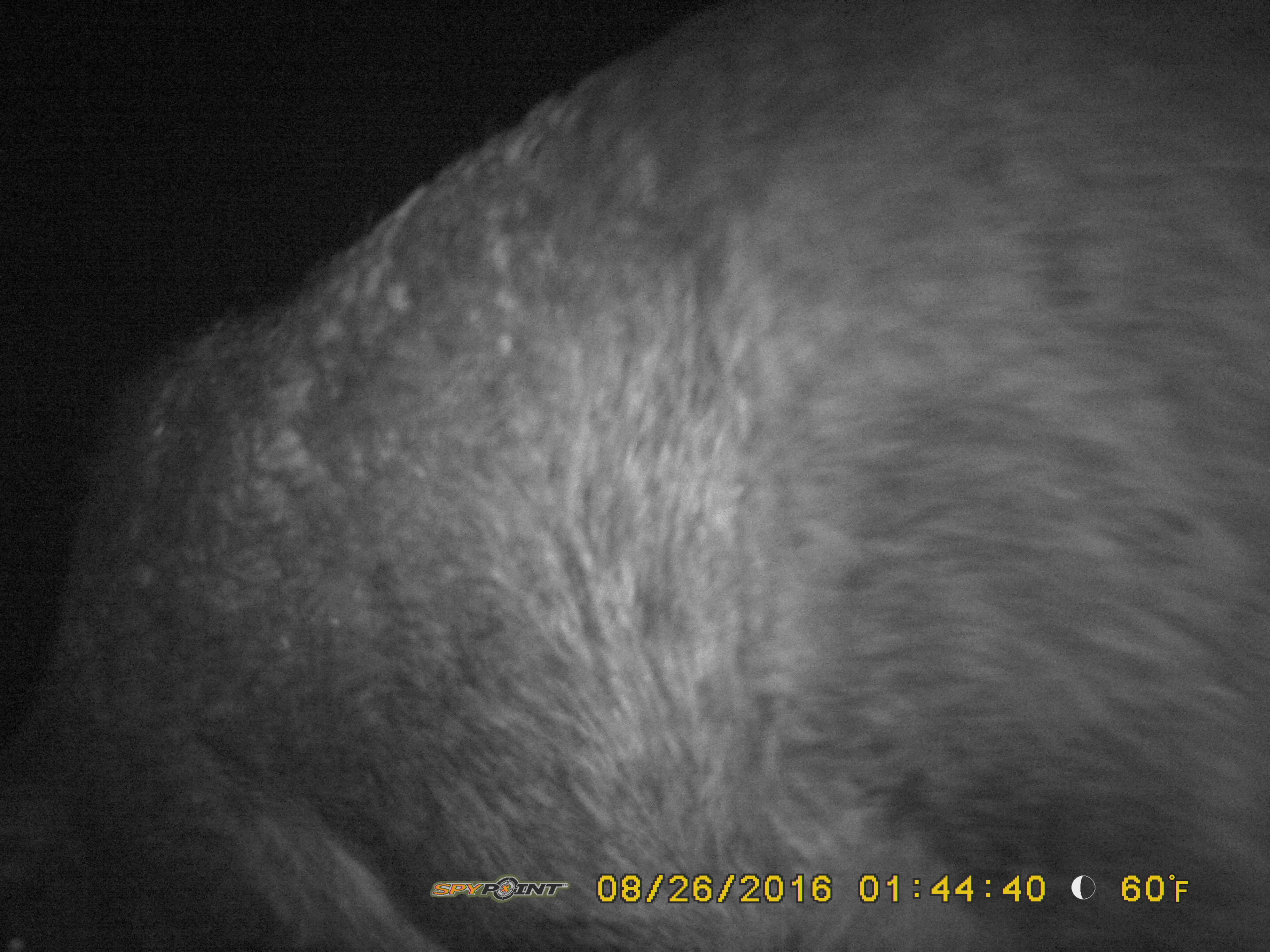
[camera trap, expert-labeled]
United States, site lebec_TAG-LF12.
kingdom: Animalia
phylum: Chordata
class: Mammalia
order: Artiodactyla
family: Suidae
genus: Sus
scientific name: Sus scrofa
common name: wild boar